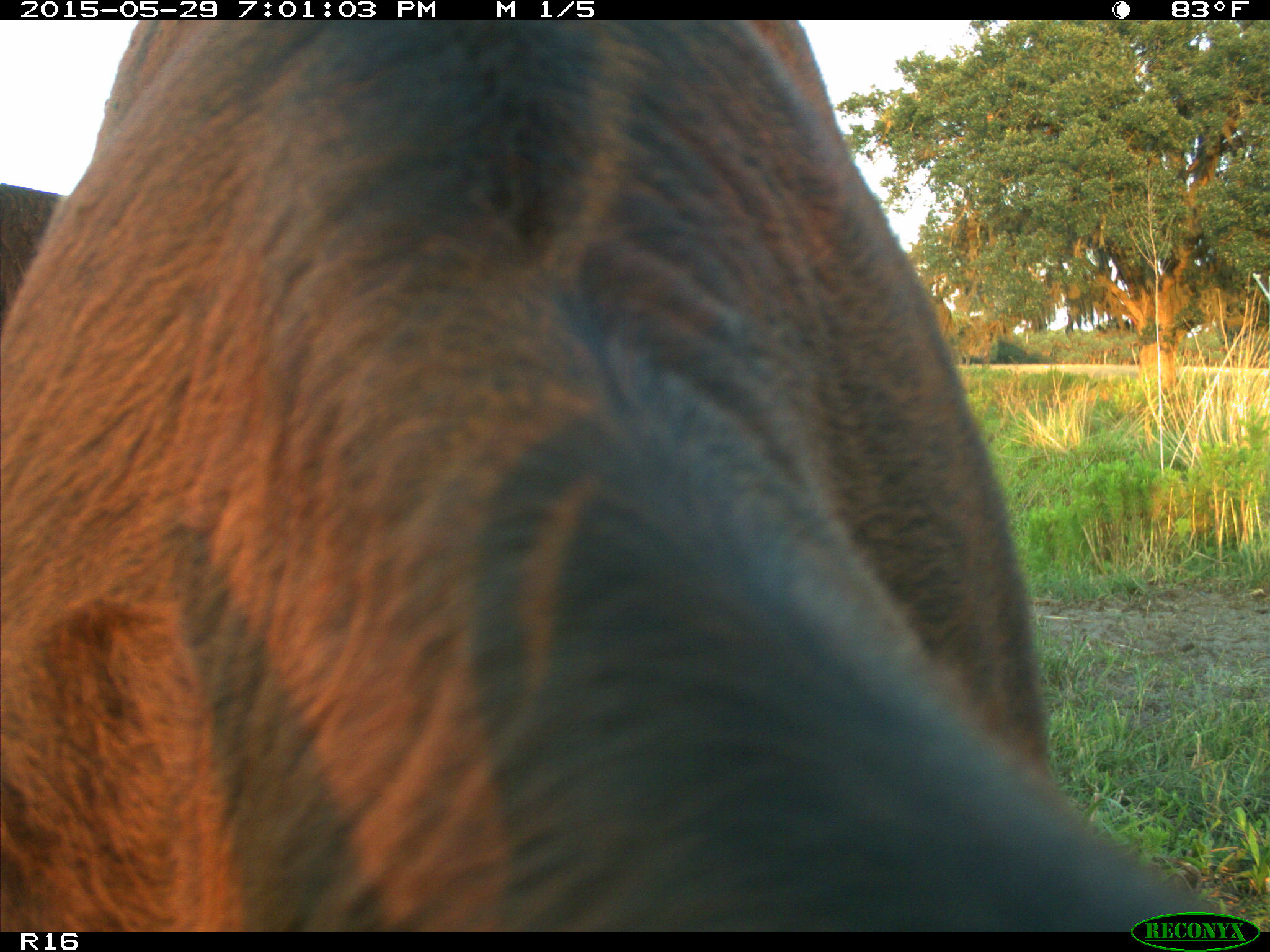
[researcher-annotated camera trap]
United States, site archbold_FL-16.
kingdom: Animalia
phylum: Chordata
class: Mammalia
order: Artiodactyla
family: Bovidae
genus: Bos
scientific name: Bos taurus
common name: domestic cow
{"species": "Bos taurus (domestic cow)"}